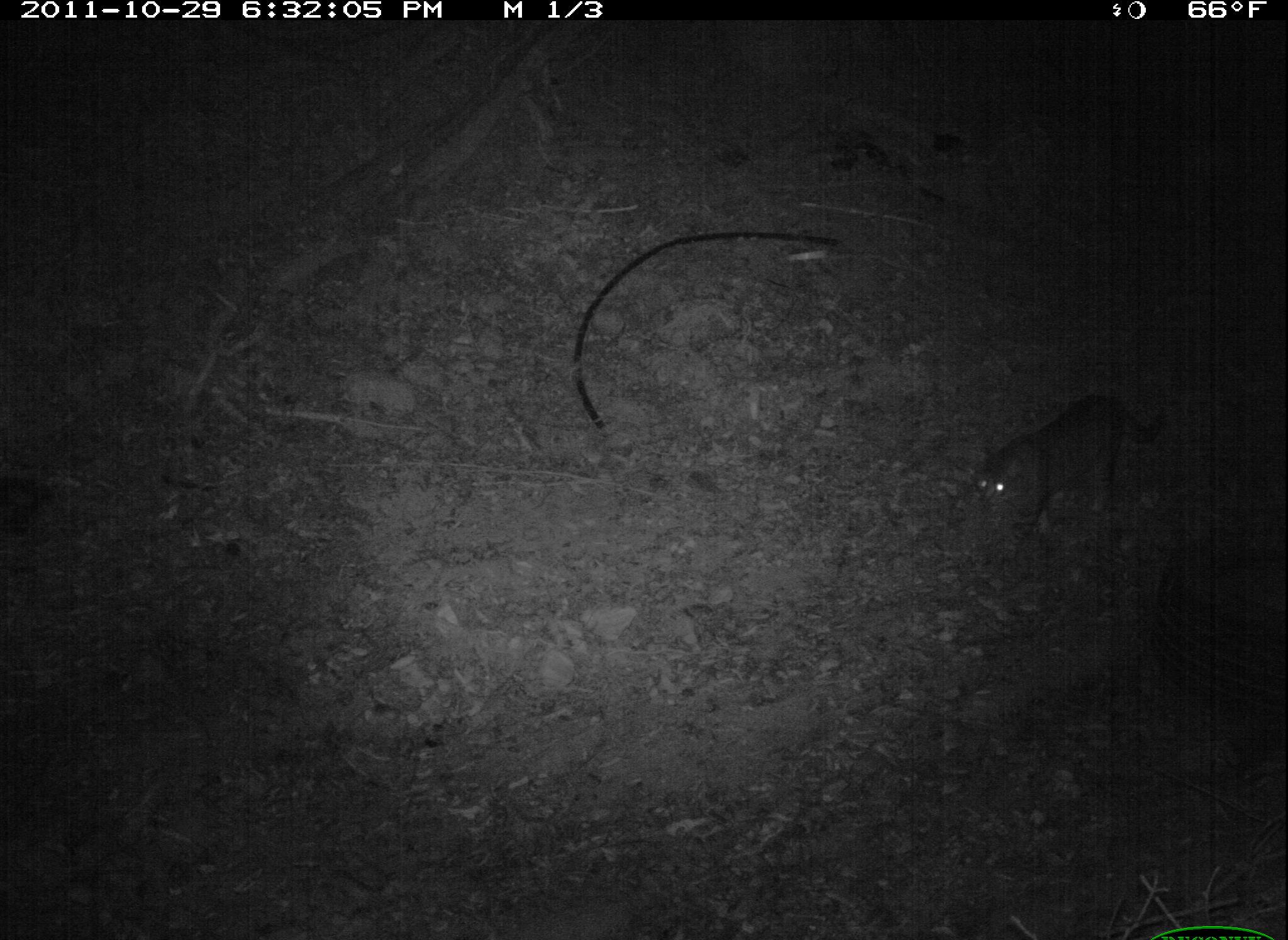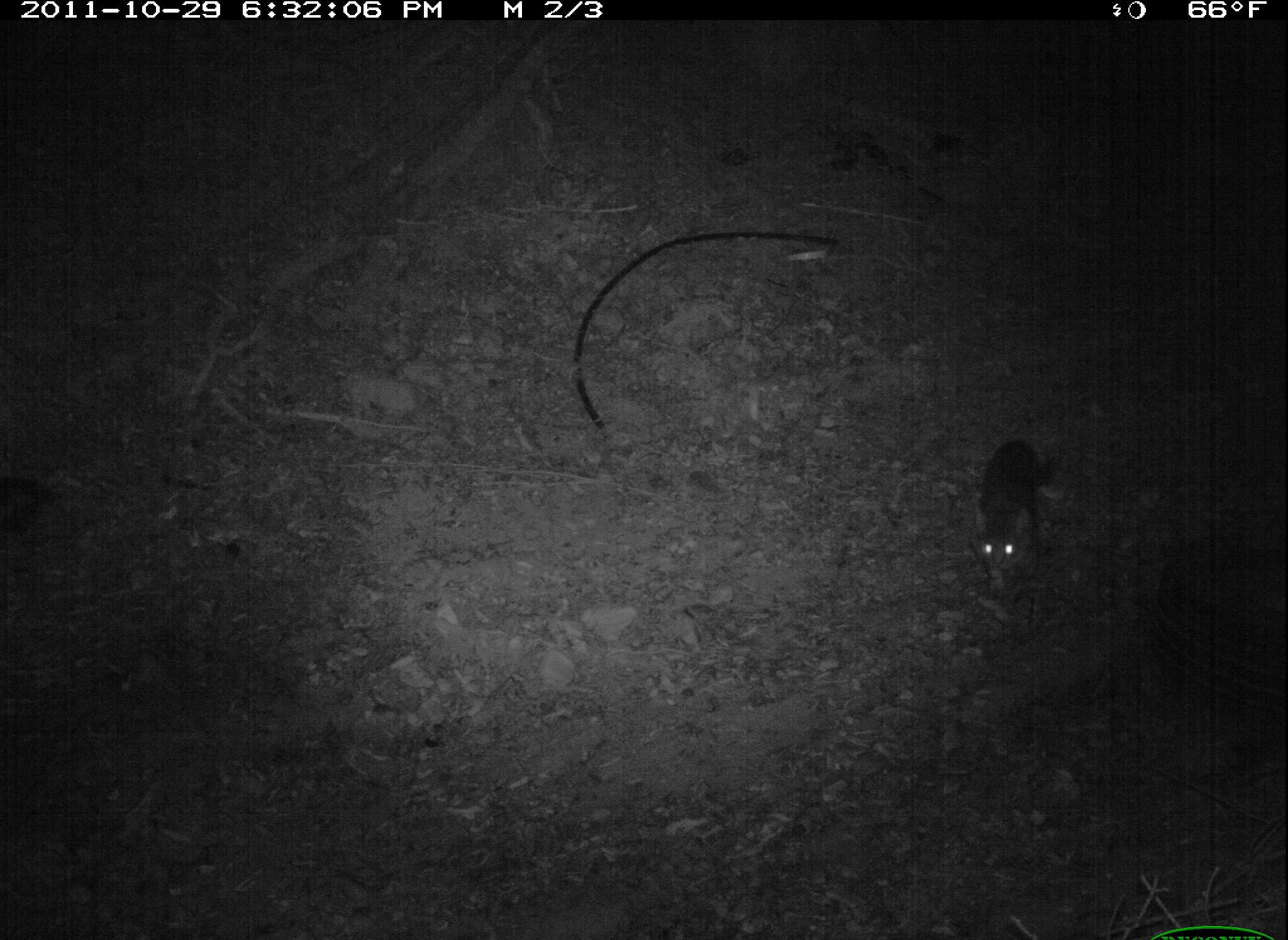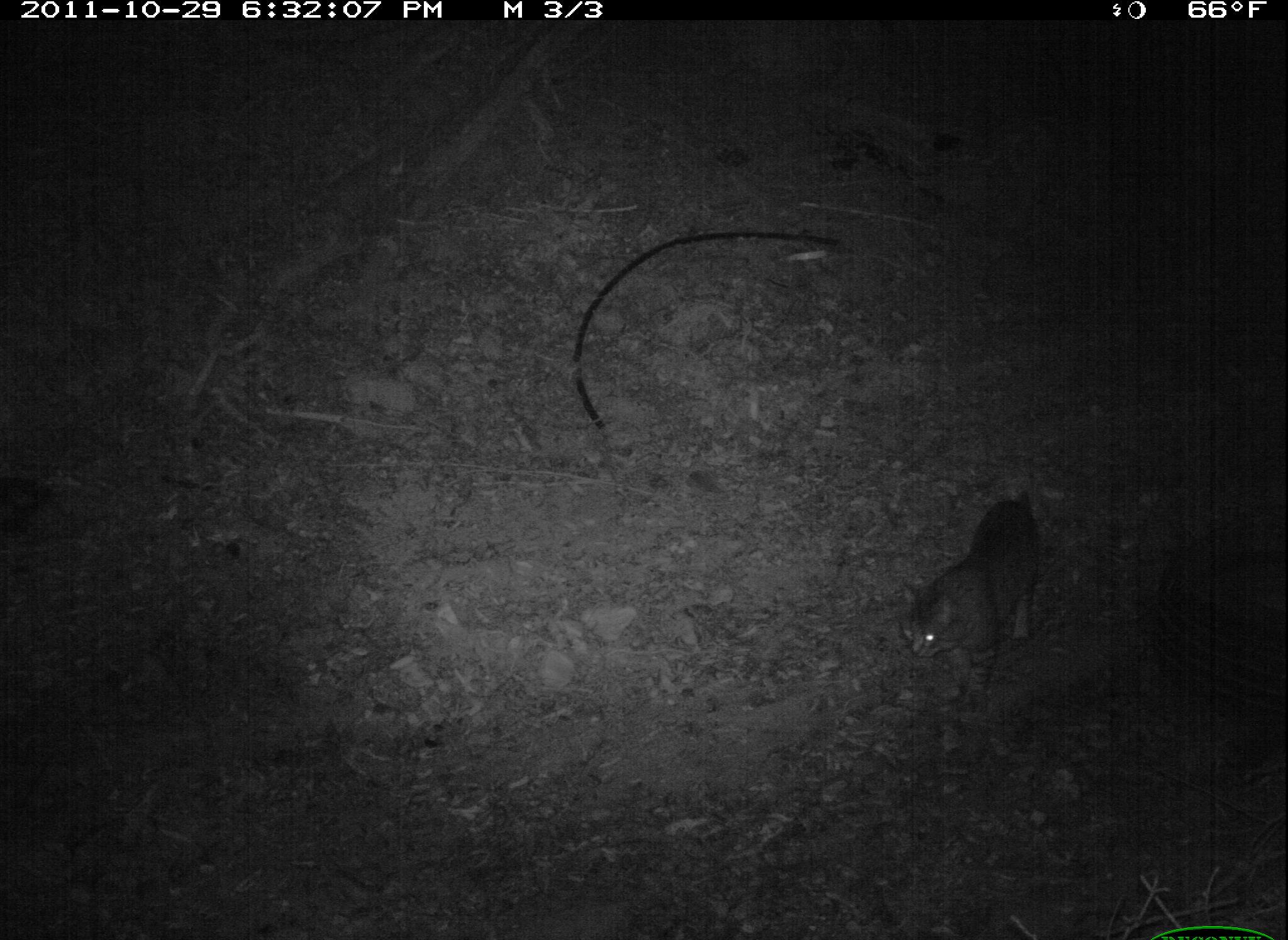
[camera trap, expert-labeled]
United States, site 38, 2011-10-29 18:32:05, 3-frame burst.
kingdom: Animalia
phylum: Chordata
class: Mammalia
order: Carnivora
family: Felidae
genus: Felis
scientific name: Felis catus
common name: cat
Cat (Felis catus).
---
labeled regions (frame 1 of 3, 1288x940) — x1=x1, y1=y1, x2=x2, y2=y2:
cat: x1=966, y1=387, x2=1179, y2=569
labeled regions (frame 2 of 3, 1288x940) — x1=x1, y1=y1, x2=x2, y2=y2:
cat: x1=972, y1=438, x2=1075, y2=604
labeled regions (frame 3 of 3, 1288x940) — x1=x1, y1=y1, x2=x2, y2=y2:
cat: x1=895, y1=477, x2=1064, y2=725